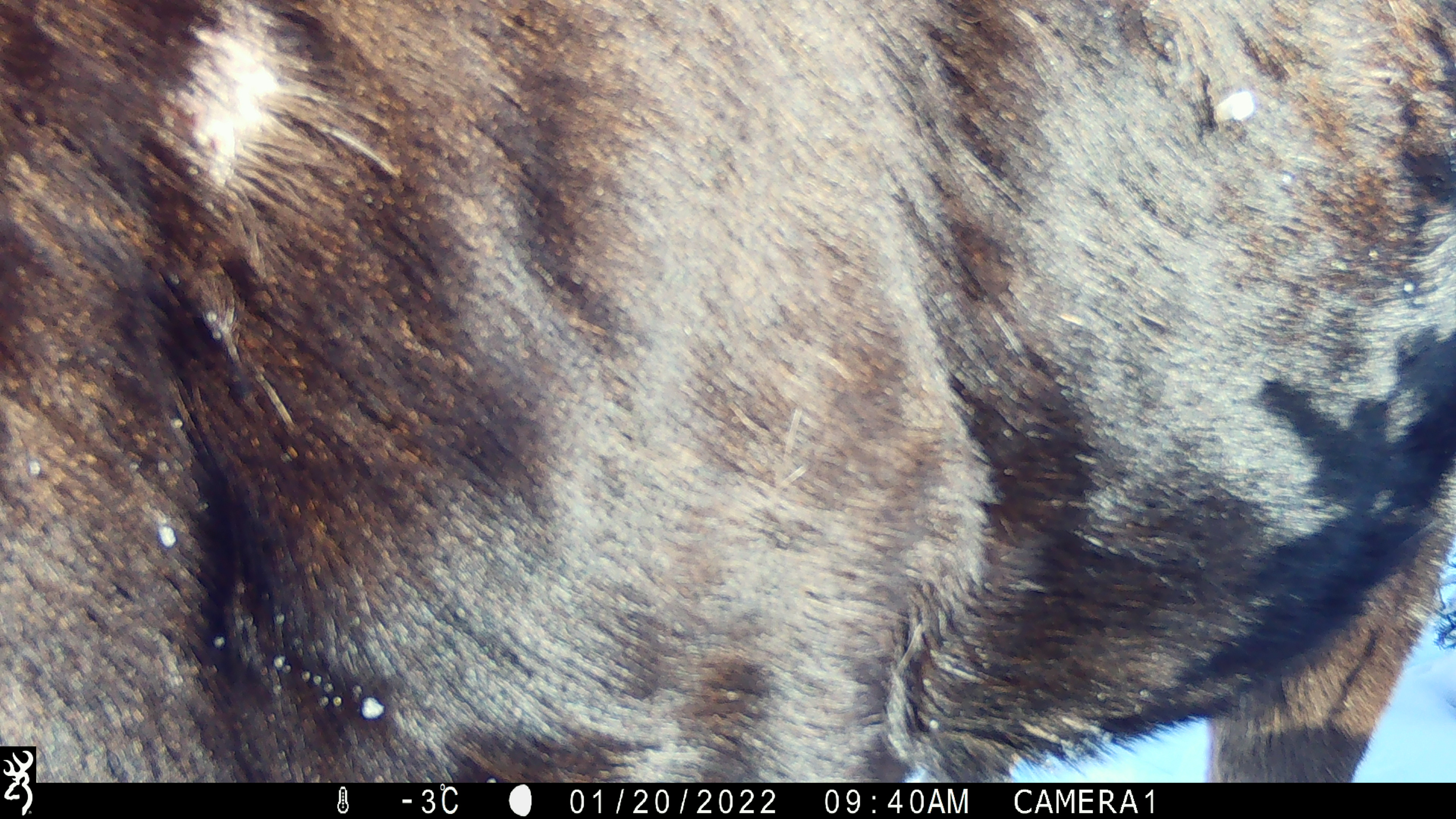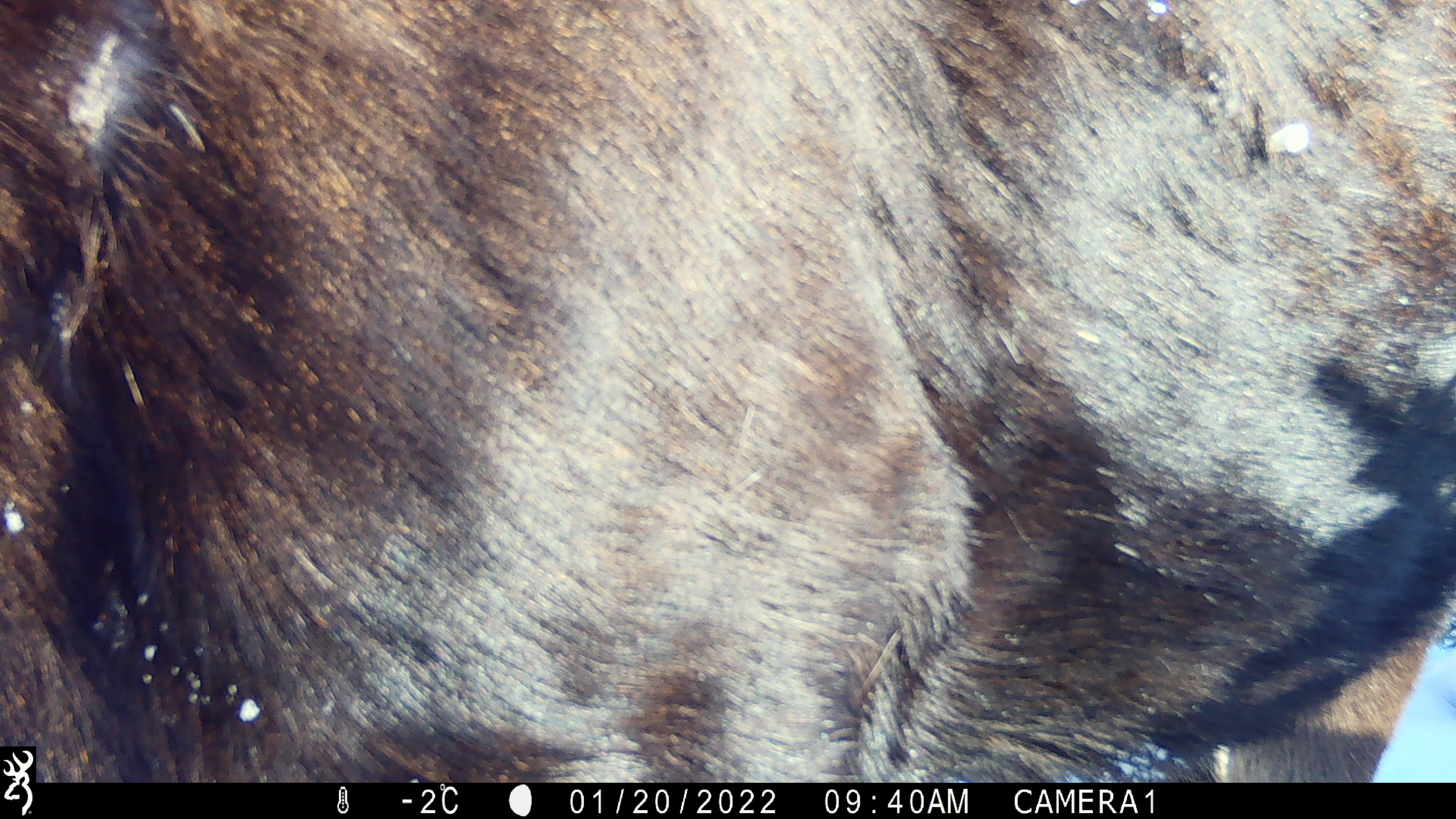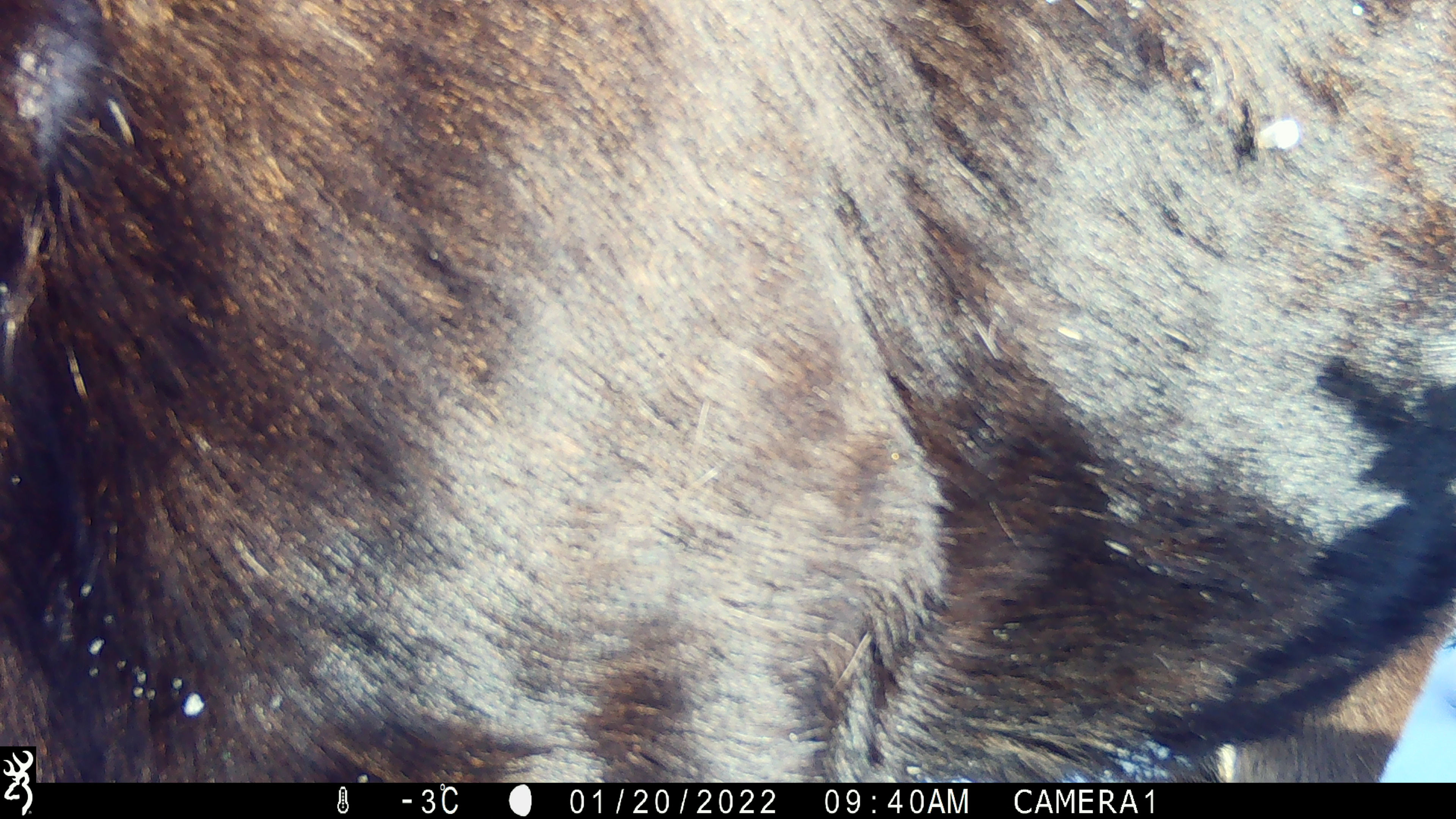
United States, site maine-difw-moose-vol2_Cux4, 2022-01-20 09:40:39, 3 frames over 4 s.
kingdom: Animalia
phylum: Chordata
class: Mammalia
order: Artiodactyla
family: Cervidae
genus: Alces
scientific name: Alces alces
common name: moose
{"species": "moose (Alces alces)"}